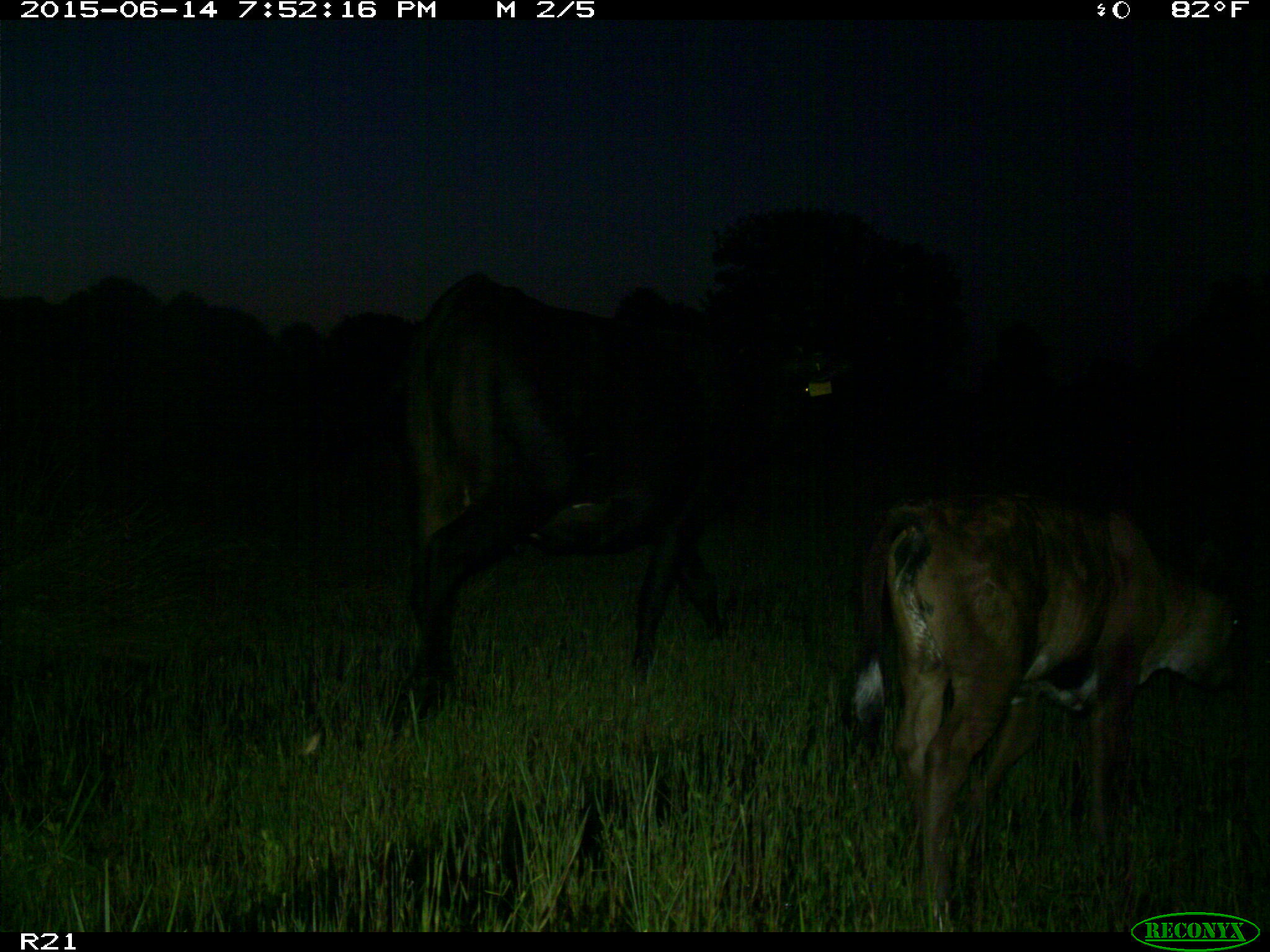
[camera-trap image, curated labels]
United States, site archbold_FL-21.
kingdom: Animalia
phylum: Chordata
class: Mammalia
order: Artiodactyla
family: Bovidae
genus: Bos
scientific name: Bos taurus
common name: domestic cow